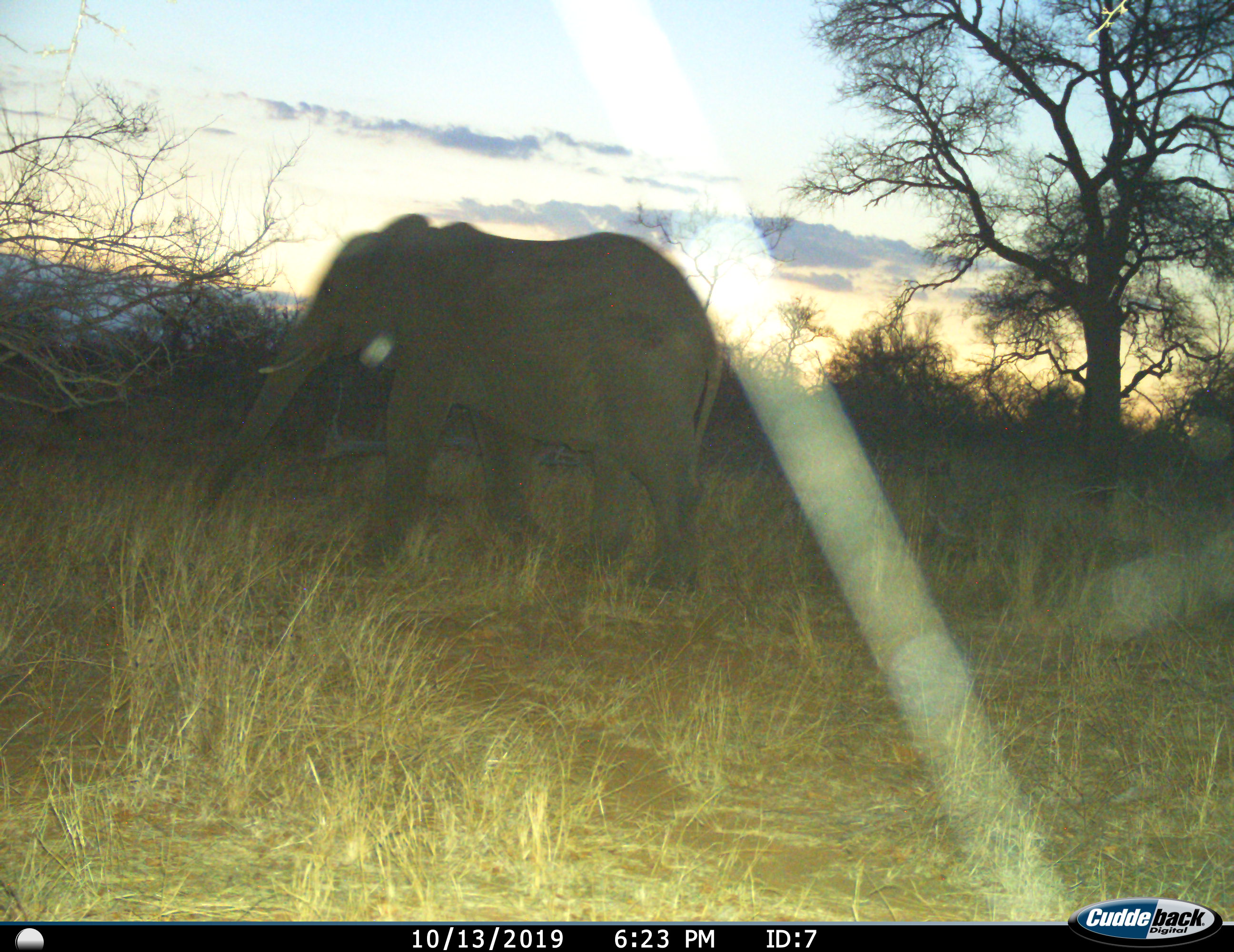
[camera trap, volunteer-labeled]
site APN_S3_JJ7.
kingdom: Animalia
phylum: Chordata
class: Mammalia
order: Proboscidea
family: Elephantidae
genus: Loxodonta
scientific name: Loxodonta africana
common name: african bush elephant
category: elephant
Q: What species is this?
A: Elephant (african bush elephant) (Loxodonta africana).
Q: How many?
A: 1.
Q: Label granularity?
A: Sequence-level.